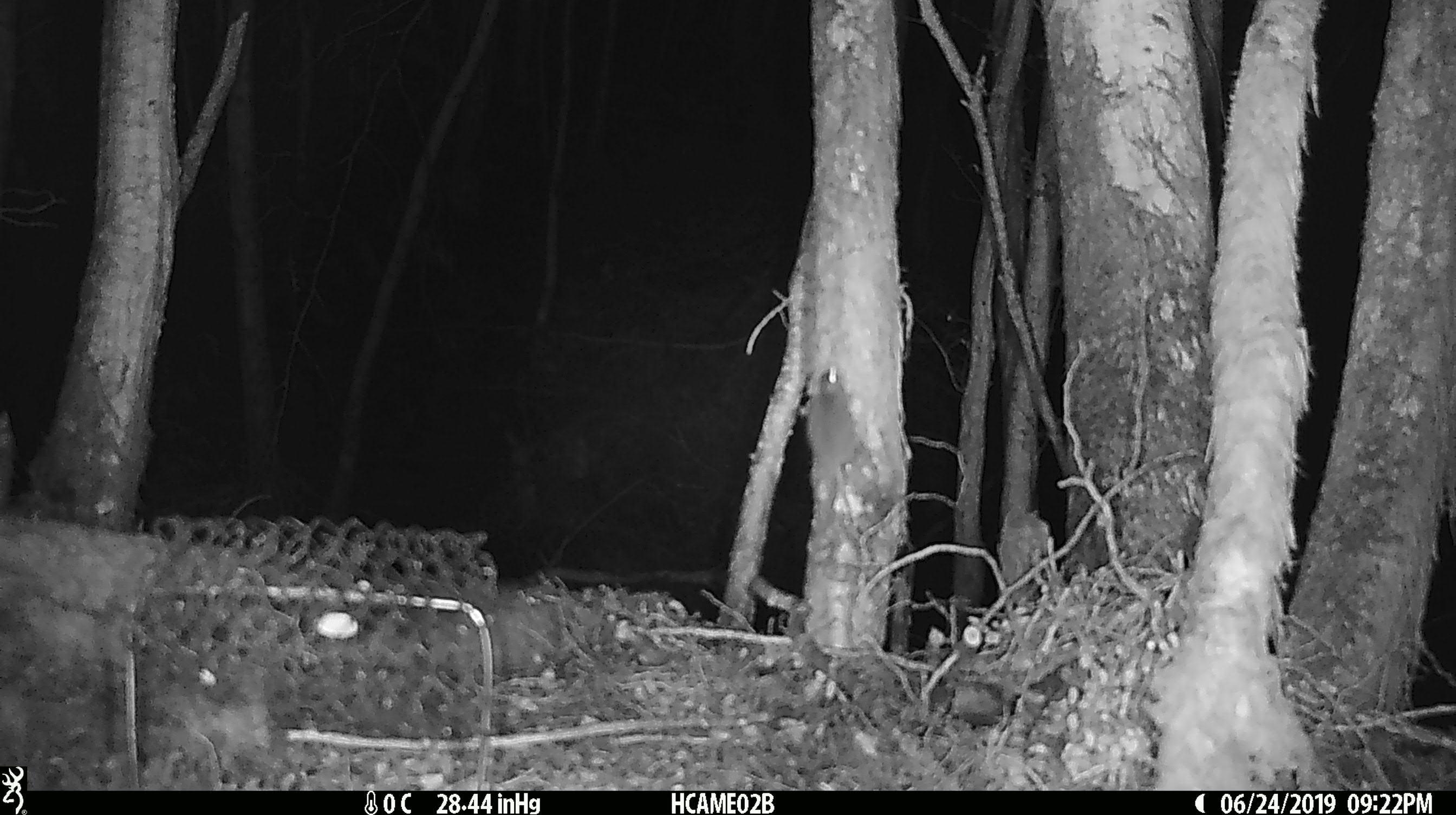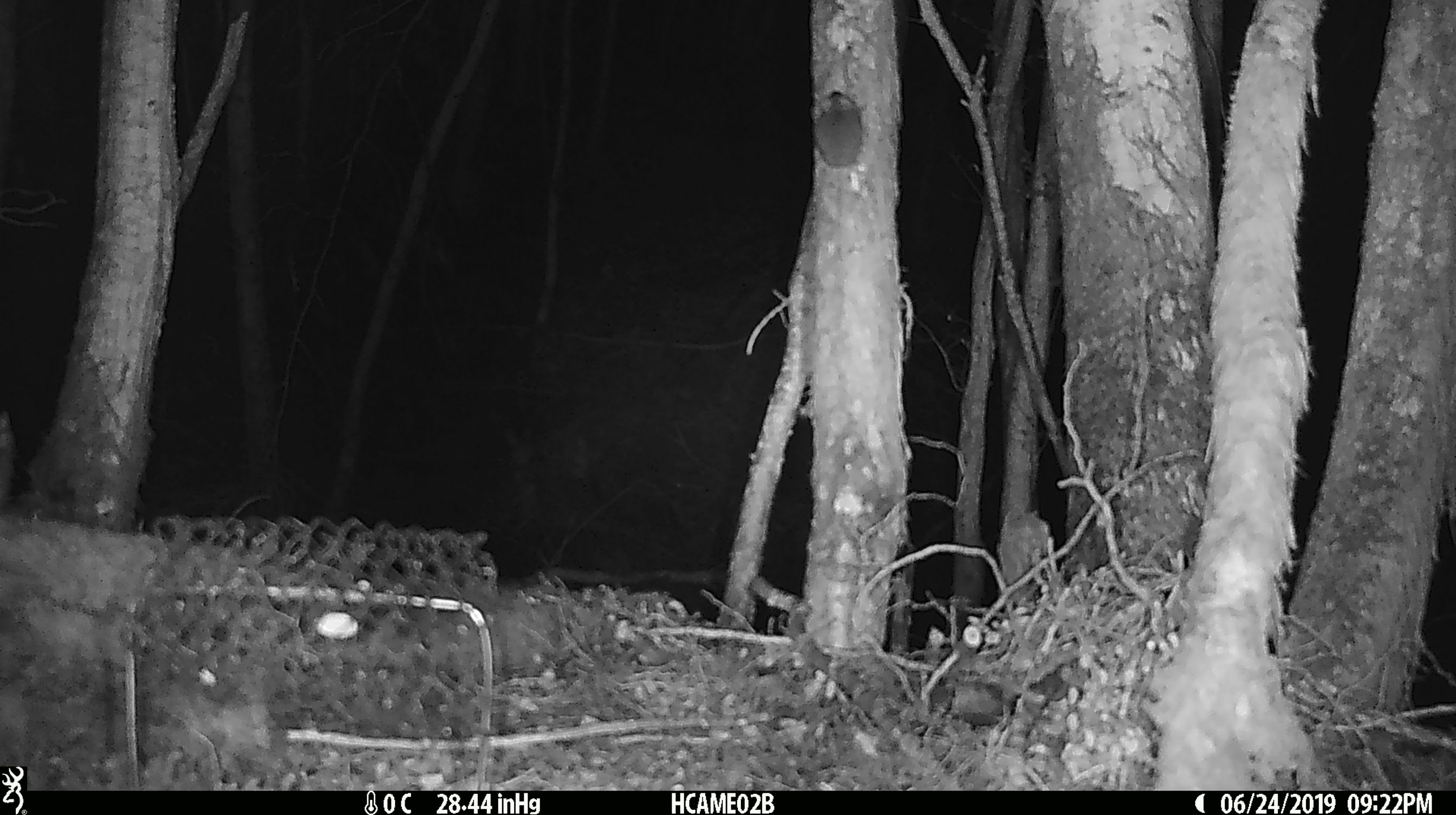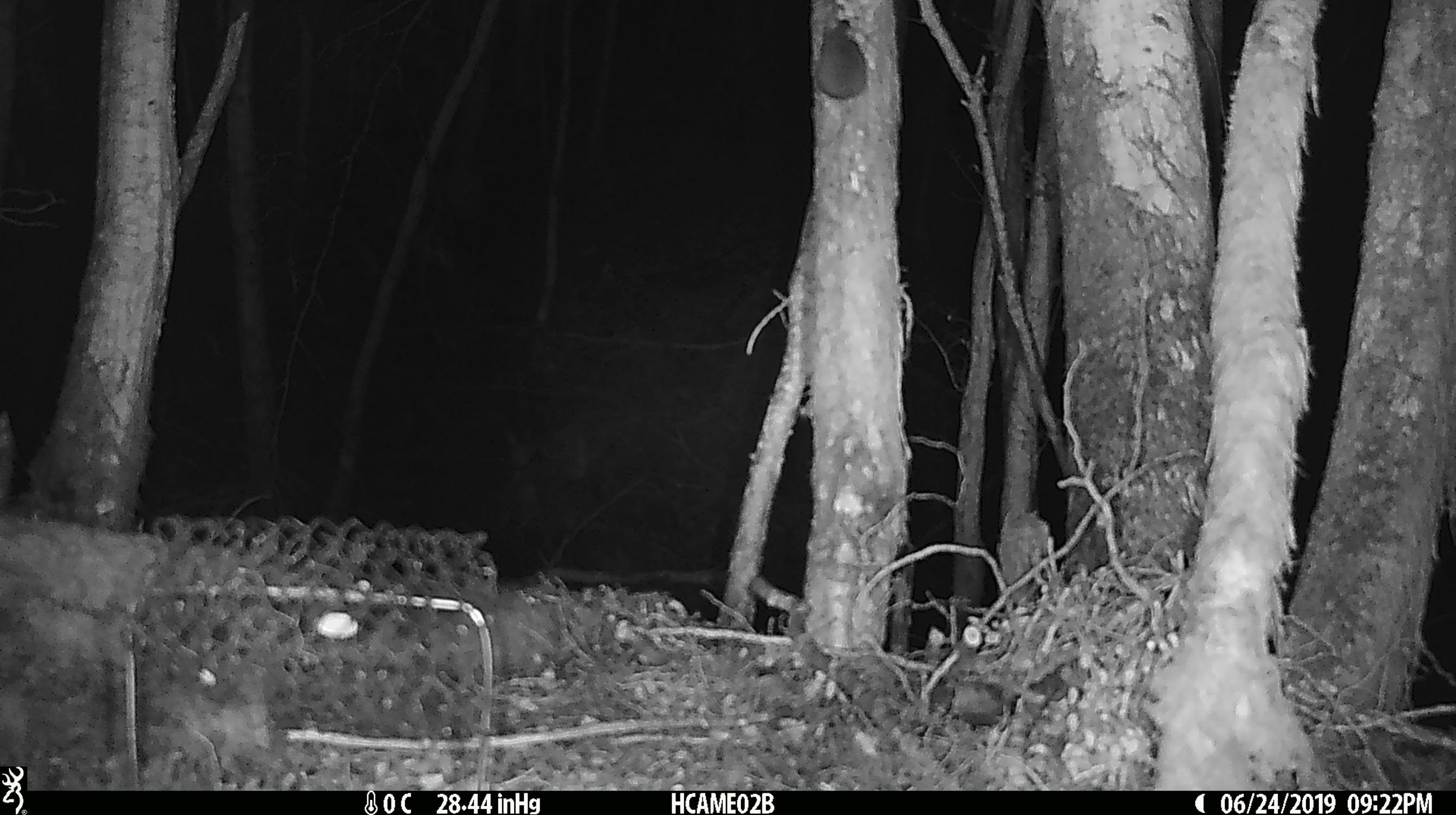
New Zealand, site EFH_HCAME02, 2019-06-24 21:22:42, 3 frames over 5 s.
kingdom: Animalia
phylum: Chordata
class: Mammalia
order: Rodentia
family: Muridae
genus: Mus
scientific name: Mus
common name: mouse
Mouse (Mus).